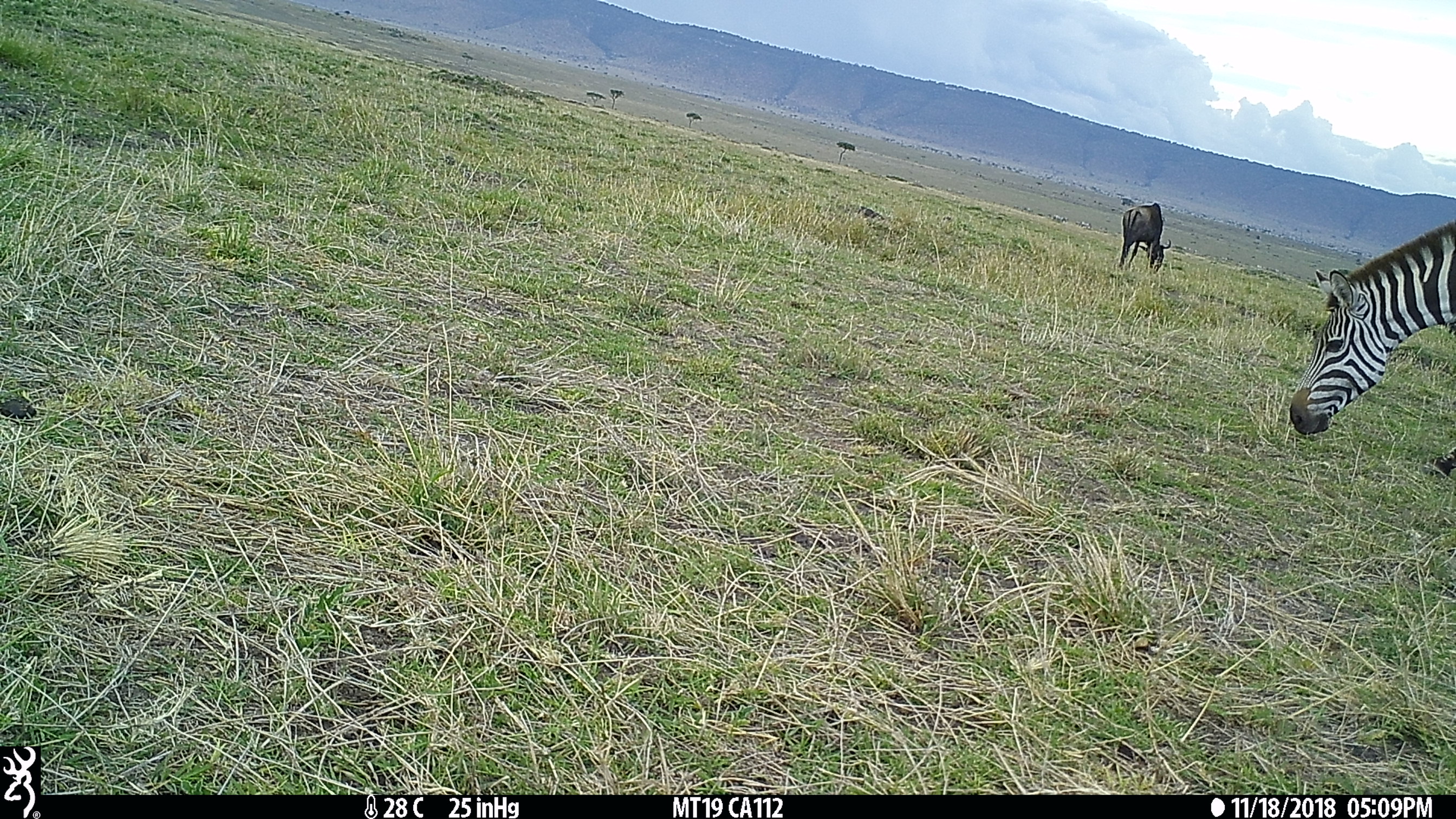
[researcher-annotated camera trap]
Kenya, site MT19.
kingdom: Animalia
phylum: Chordata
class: Mammalia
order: Perissodactyla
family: Equidae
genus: Equus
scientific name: Equus quagga burchellii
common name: burchell's zebra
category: zebra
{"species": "zebra (burchell's zebra) (Equus quagga burchellii)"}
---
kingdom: Animalia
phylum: Chordata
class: Mammalia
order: Artiodactyla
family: Bovidae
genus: Connochaetes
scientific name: Connochaetes taurinus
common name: blue wildebeest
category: wildebeest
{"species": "wildebeest (blue wildebeest) (Connochaetes taurinus)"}